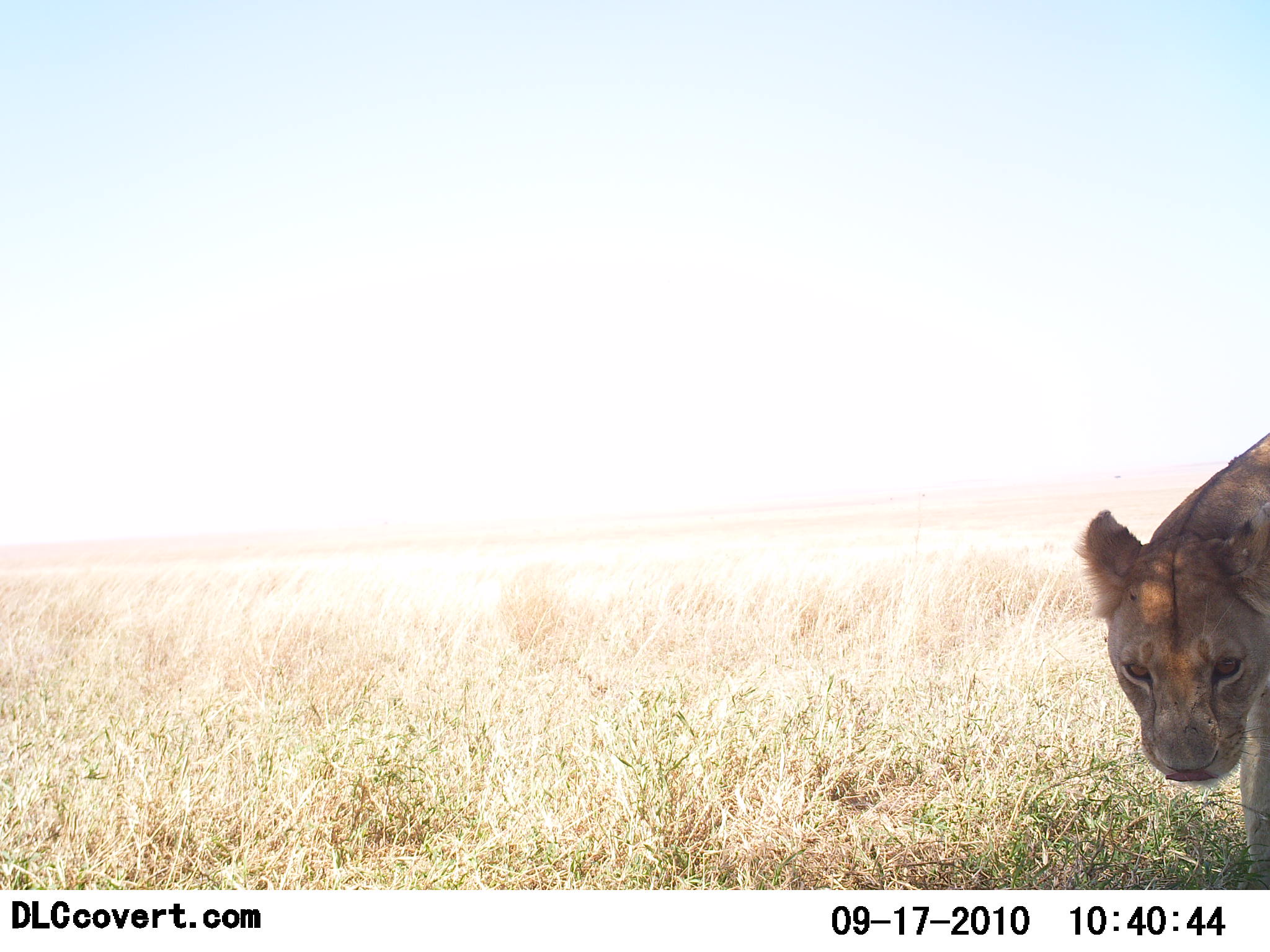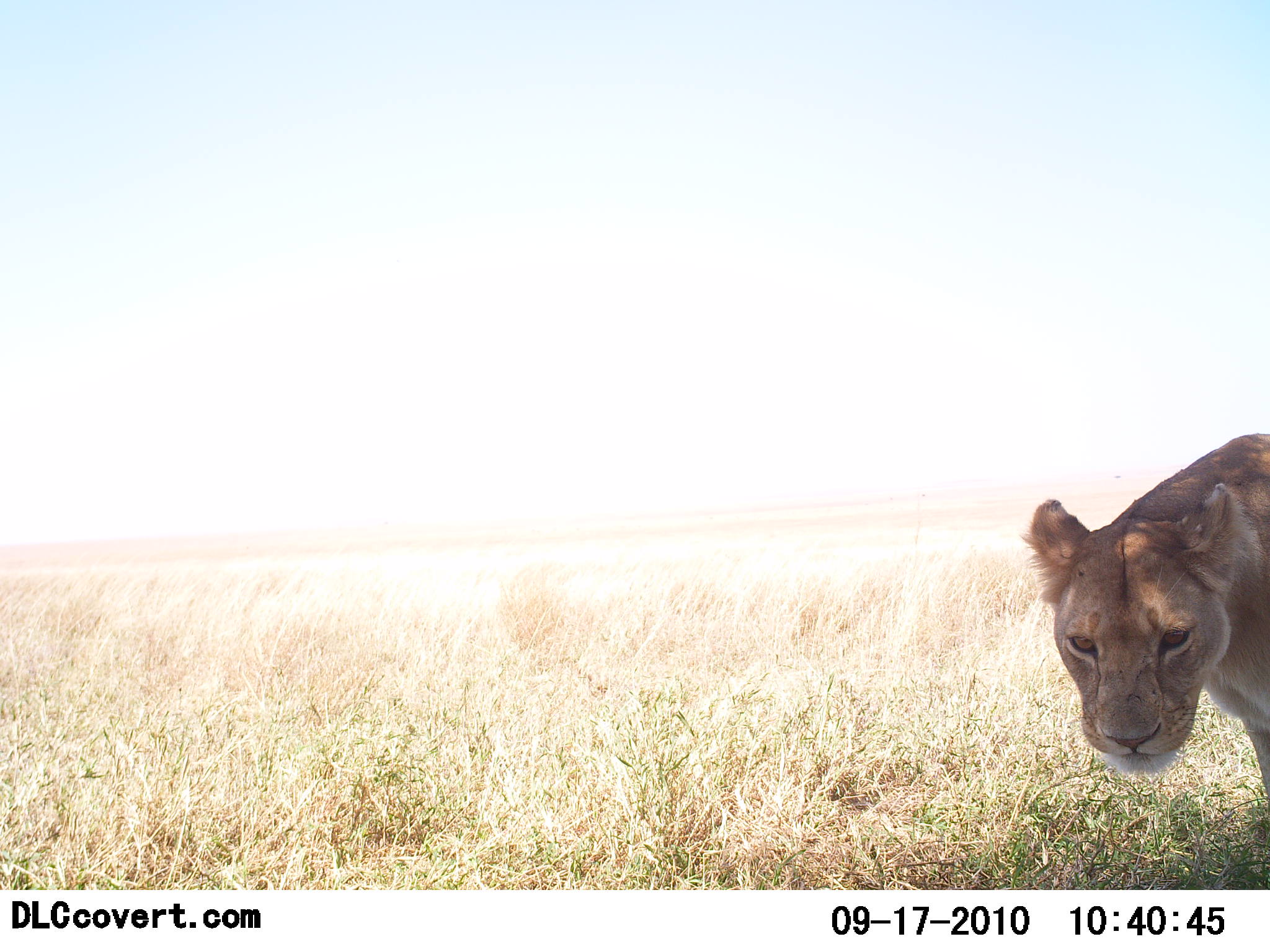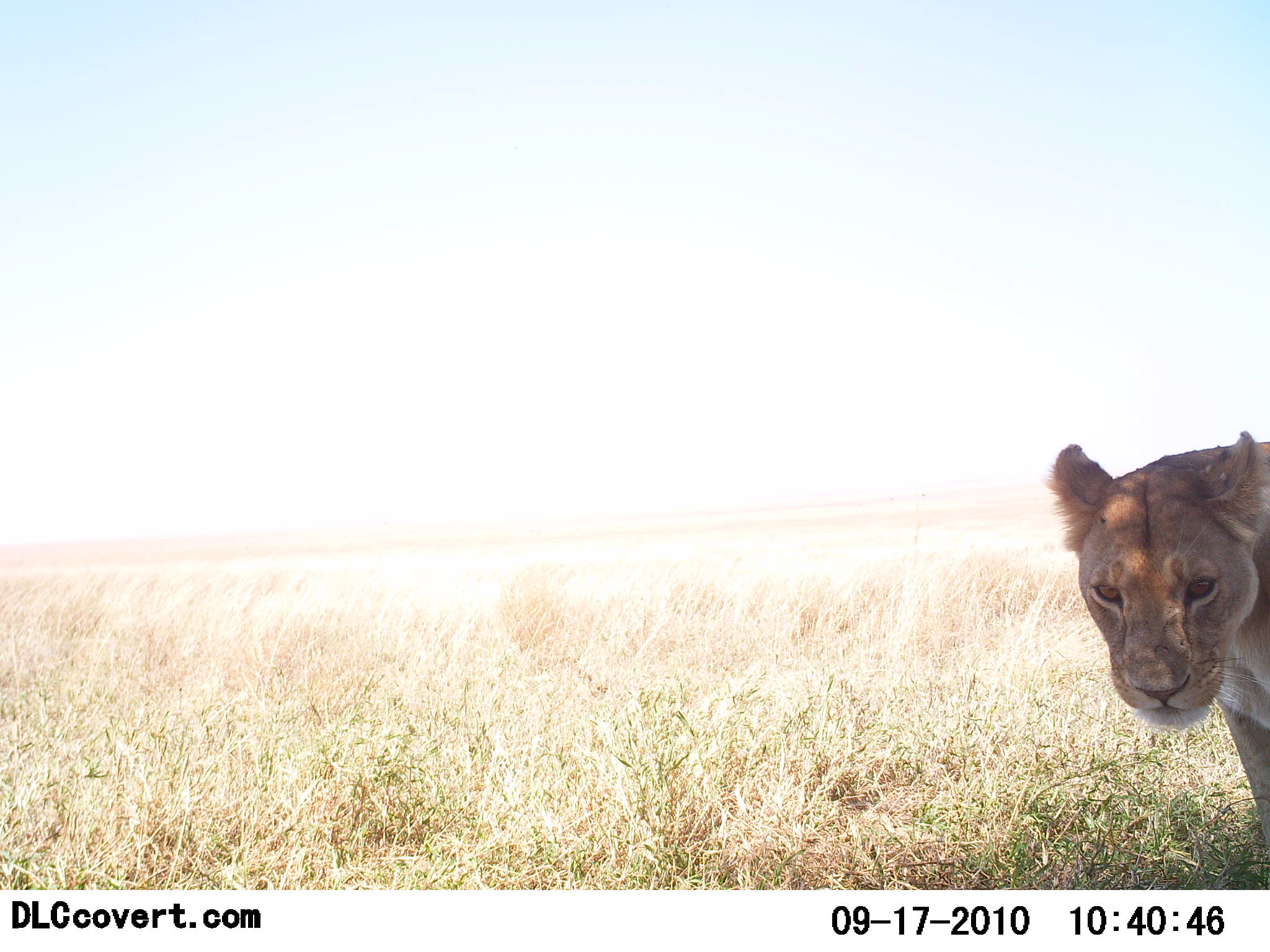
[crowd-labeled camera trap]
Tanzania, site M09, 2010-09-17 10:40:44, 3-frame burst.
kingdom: Animalia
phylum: Chordata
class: Mammalia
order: Carnivora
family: Felidae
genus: Panthera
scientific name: Panthera leo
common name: lion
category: lionfemale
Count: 1.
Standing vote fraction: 76%.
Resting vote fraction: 0%.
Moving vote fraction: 29%.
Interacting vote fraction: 0%.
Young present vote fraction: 0%.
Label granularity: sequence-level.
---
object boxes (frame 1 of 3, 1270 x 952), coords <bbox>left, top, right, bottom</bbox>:
animal: <bbox>1075, 433, 1270, 890</bbox>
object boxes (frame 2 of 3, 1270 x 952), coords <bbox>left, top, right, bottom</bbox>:
animal: <bbox>1019, 433, 1270, 807</bbox>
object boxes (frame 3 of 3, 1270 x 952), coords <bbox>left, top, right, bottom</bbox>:
animal: <bbox>1046, 431, 1270, 850</bbox>